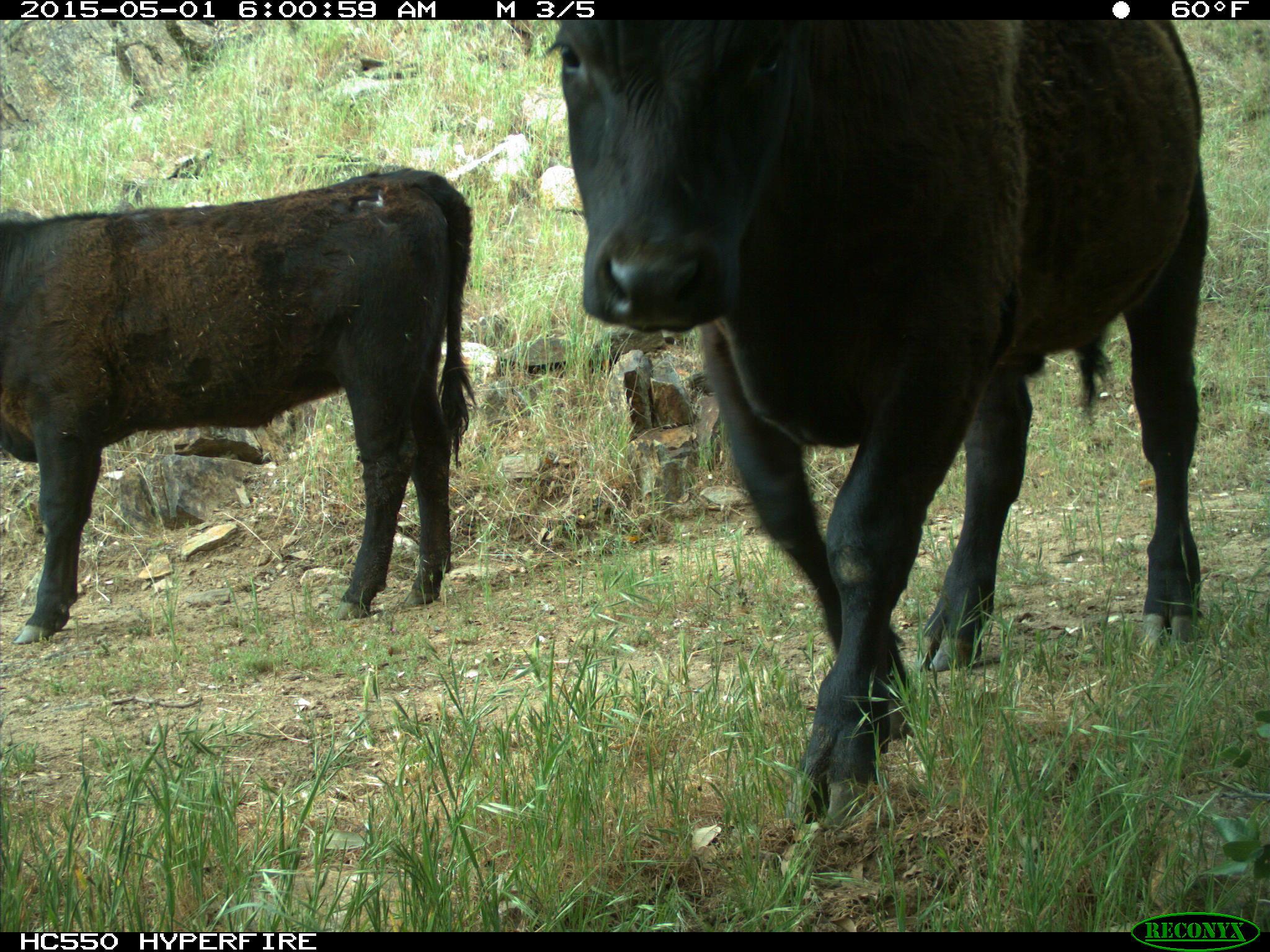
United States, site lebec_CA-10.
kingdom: Animalia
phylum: Chordata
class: Mammalia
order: Artiodactyla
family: Bovidae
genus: Bos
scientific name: Bos taurus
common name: domestic cow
Bos taurus (domestic cow).